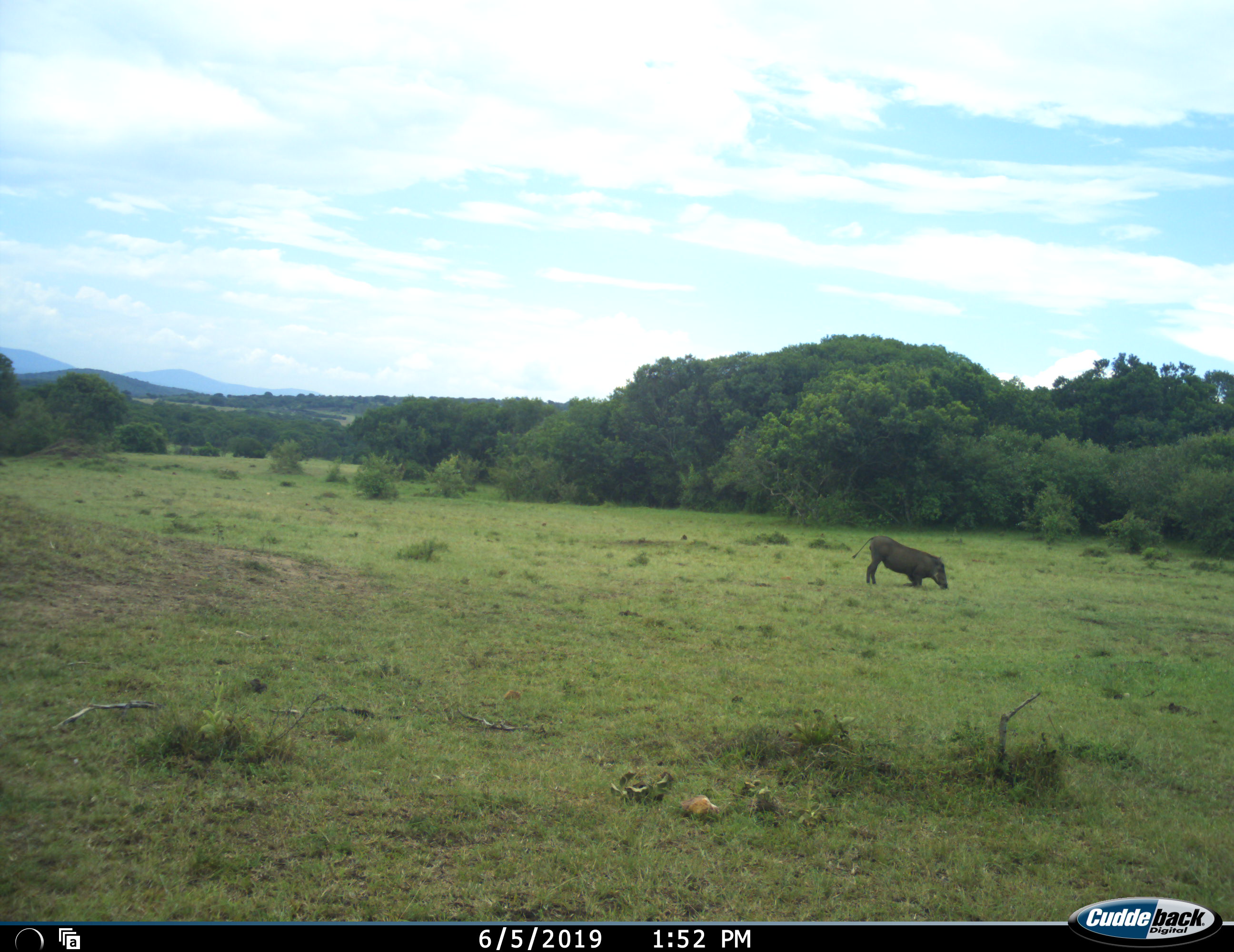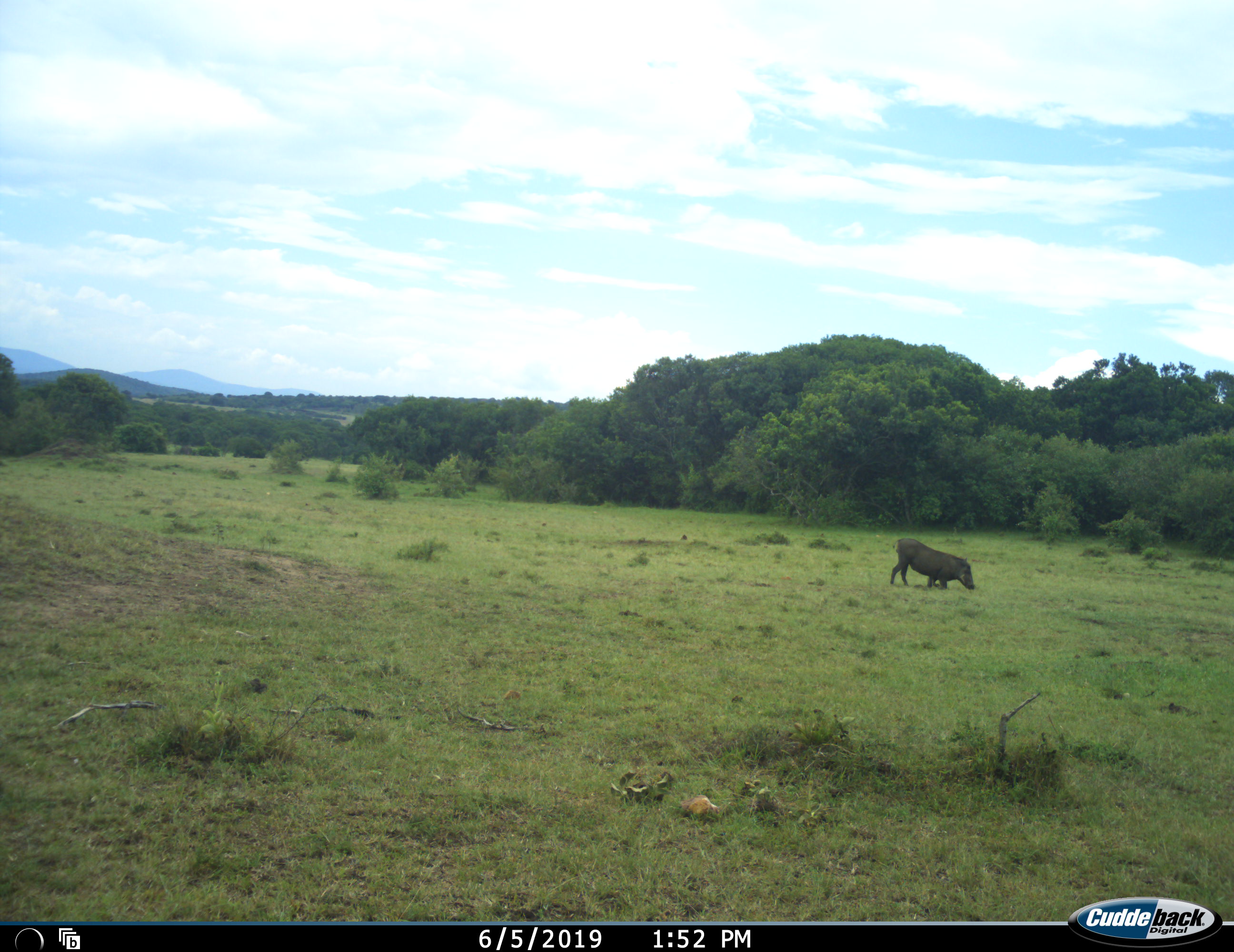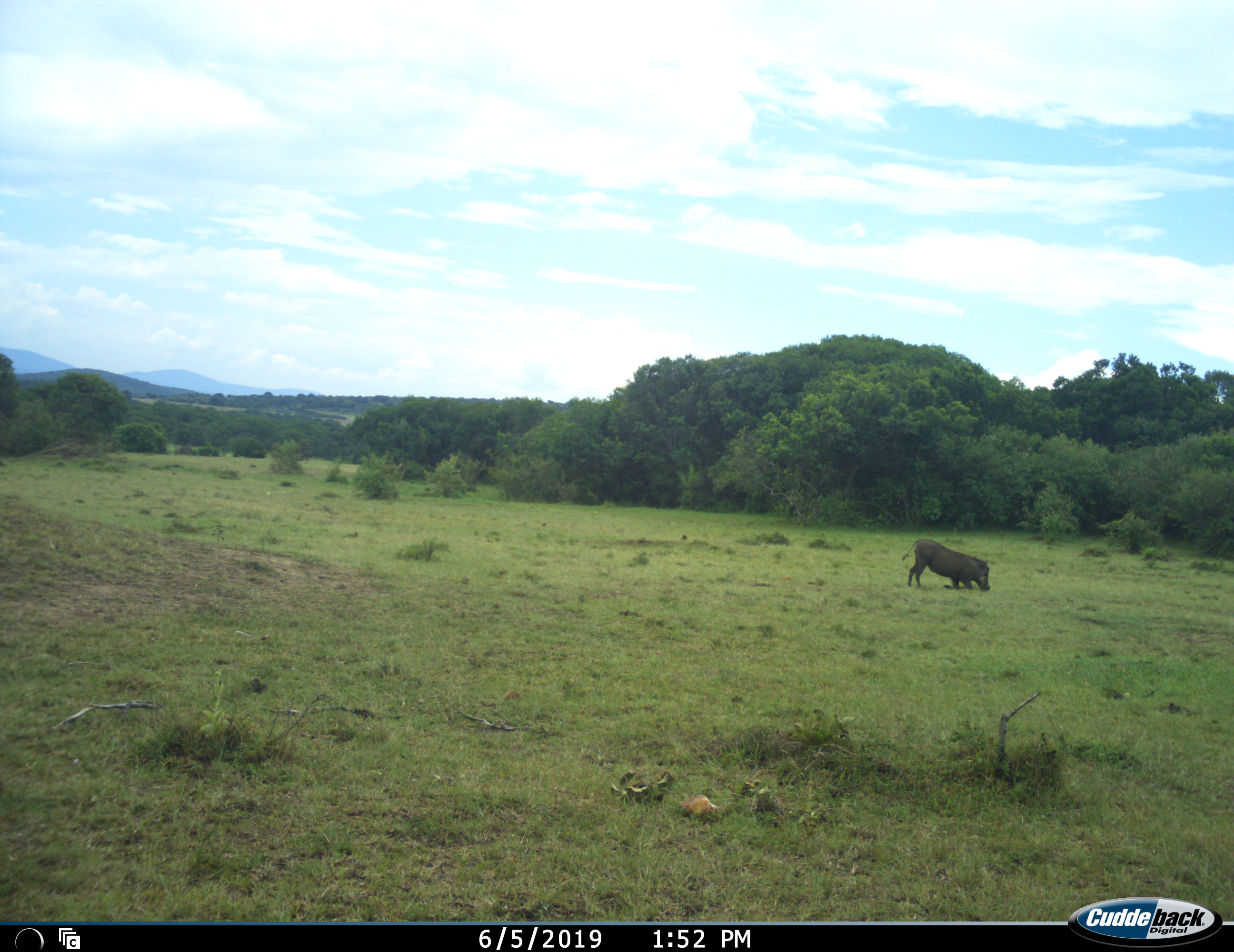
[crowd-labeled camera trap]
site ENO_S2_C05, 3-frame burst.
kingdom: Animalia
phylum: Chordata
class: Mammalia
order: Artiodactyla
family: Suidae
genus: Phacochoerus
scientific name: Phacochoerus africanus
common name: warthog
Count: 1.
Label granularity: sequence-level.